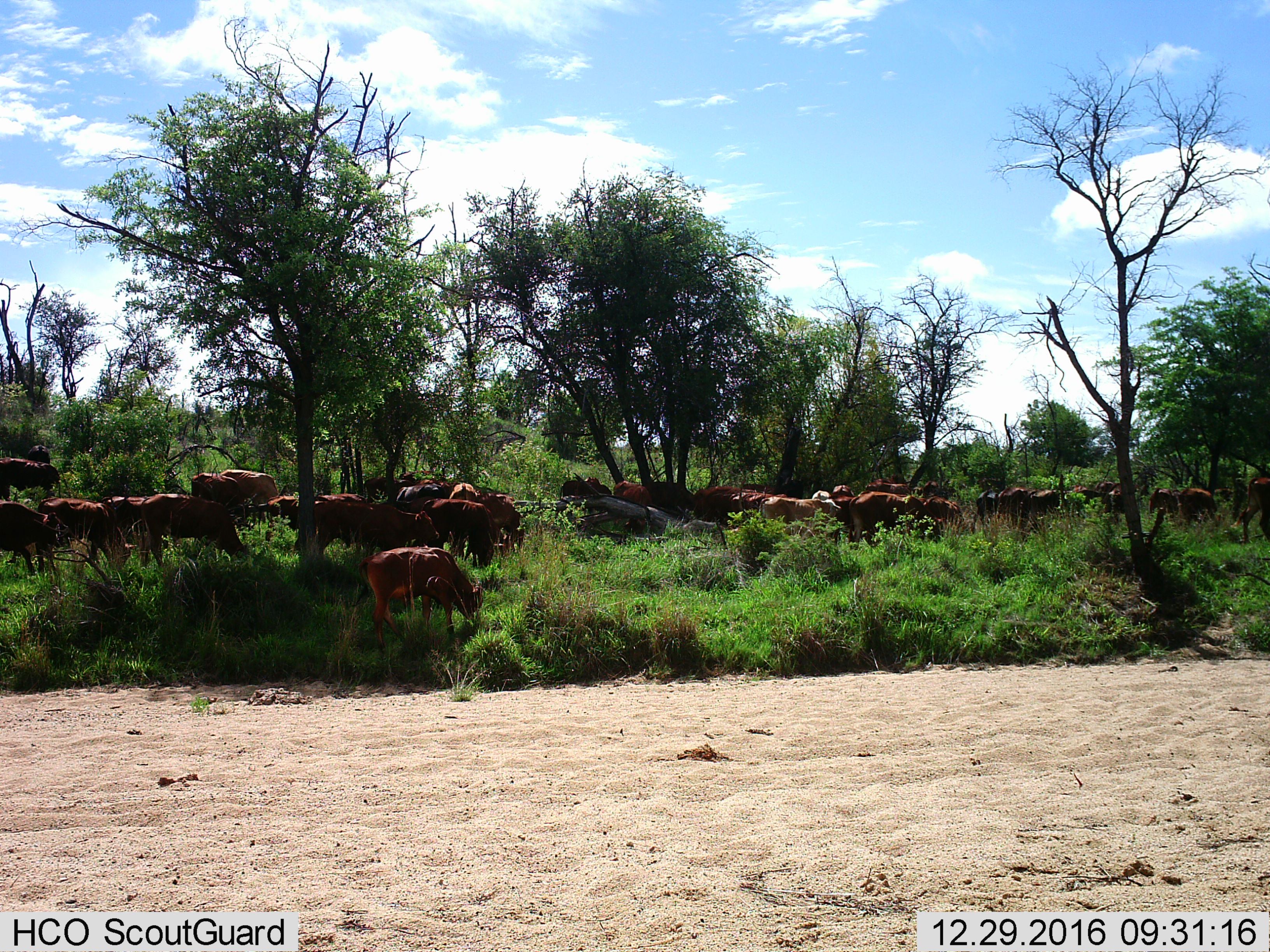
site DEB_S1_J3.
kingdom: Animalia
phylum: Chordata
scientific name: Vertebrata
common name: domestic animal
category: domesticanimal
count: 11-50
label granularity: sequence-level